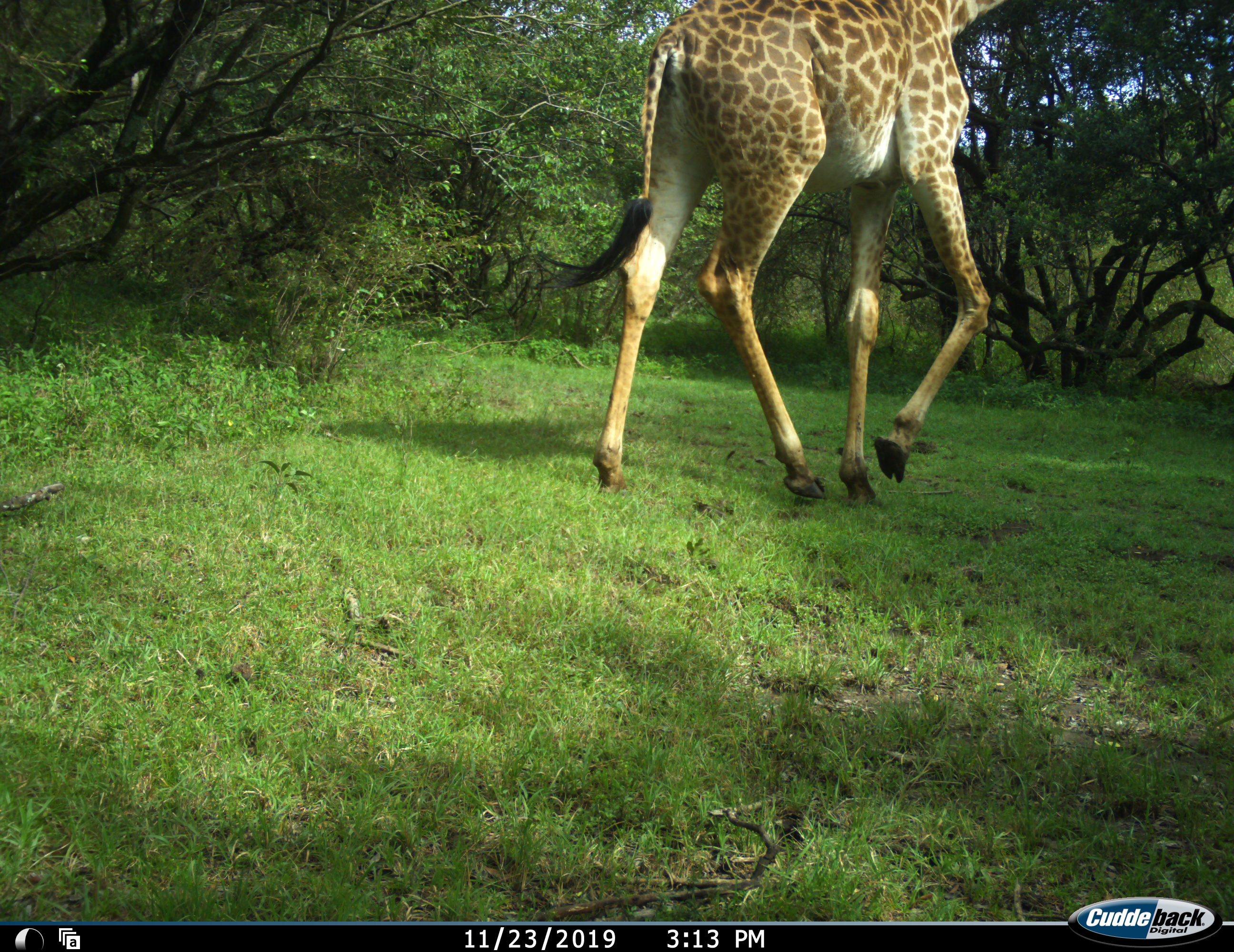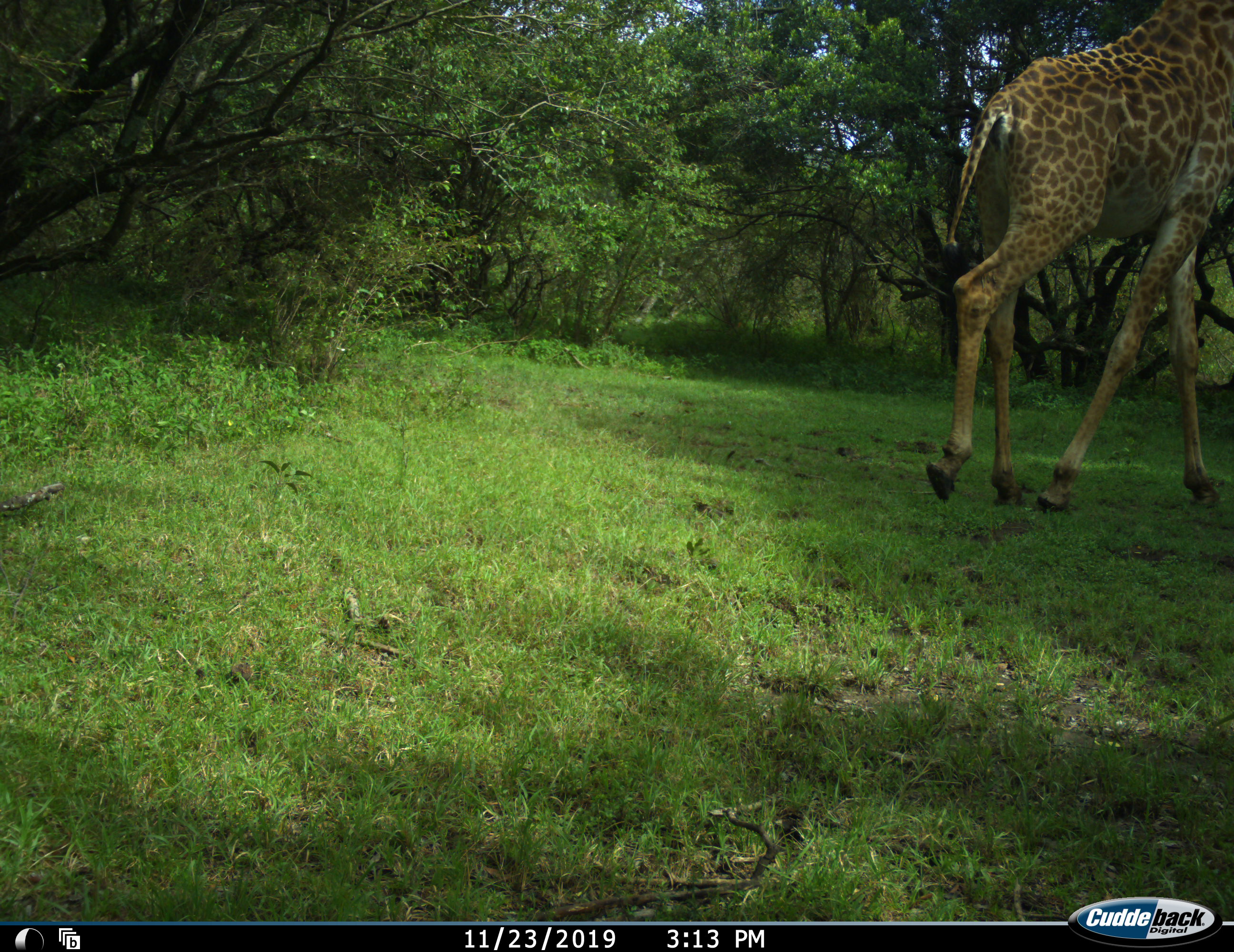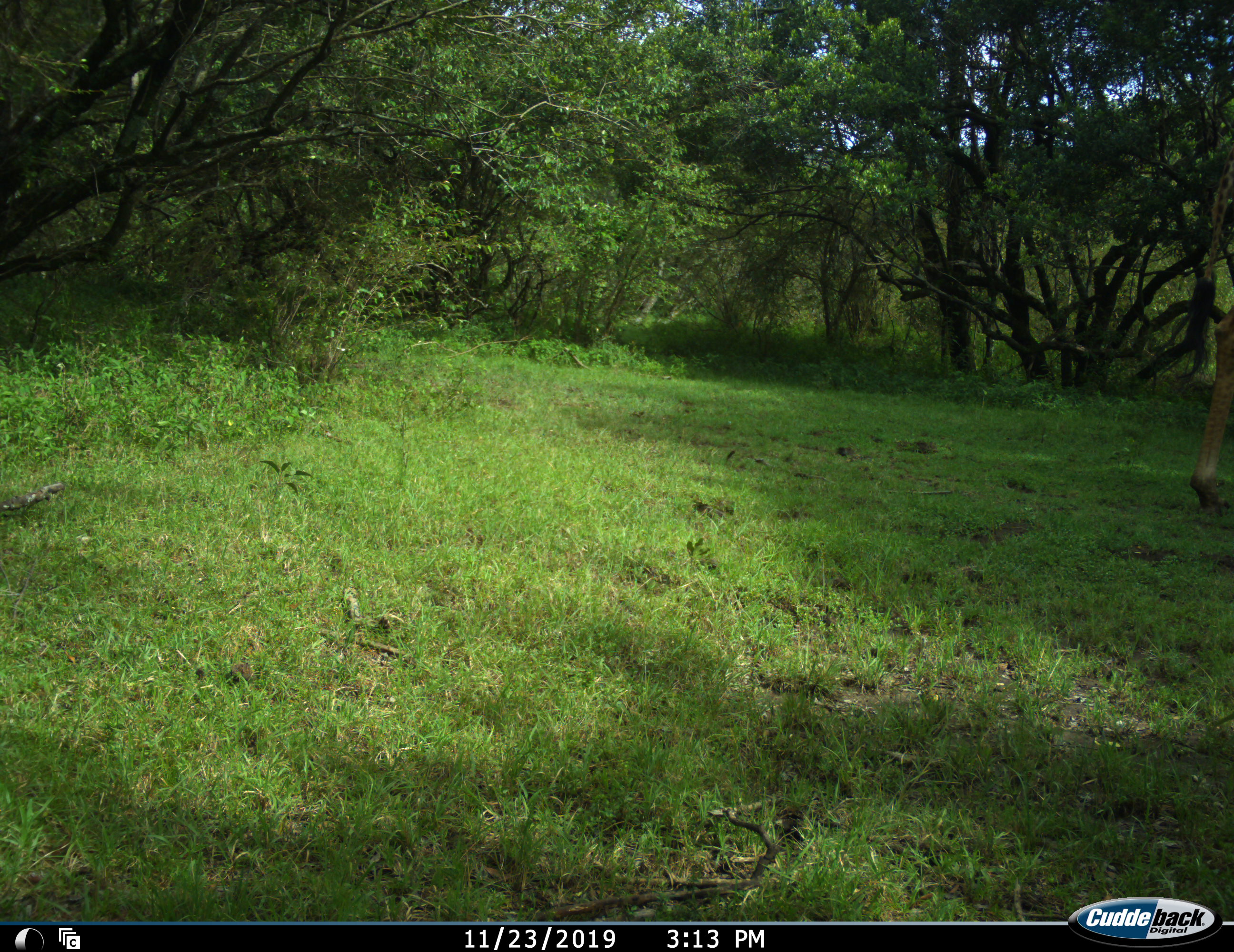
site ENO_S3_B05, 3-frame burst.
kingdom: Animalia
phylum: Chordata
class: Mammalia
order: Artiodactyla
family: Giraffidae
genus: Giraffa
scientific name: Giraffa camelopardalis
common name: giraffe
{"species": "giraffe (Giraffa camelopardalis)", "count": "1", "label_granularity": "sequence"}